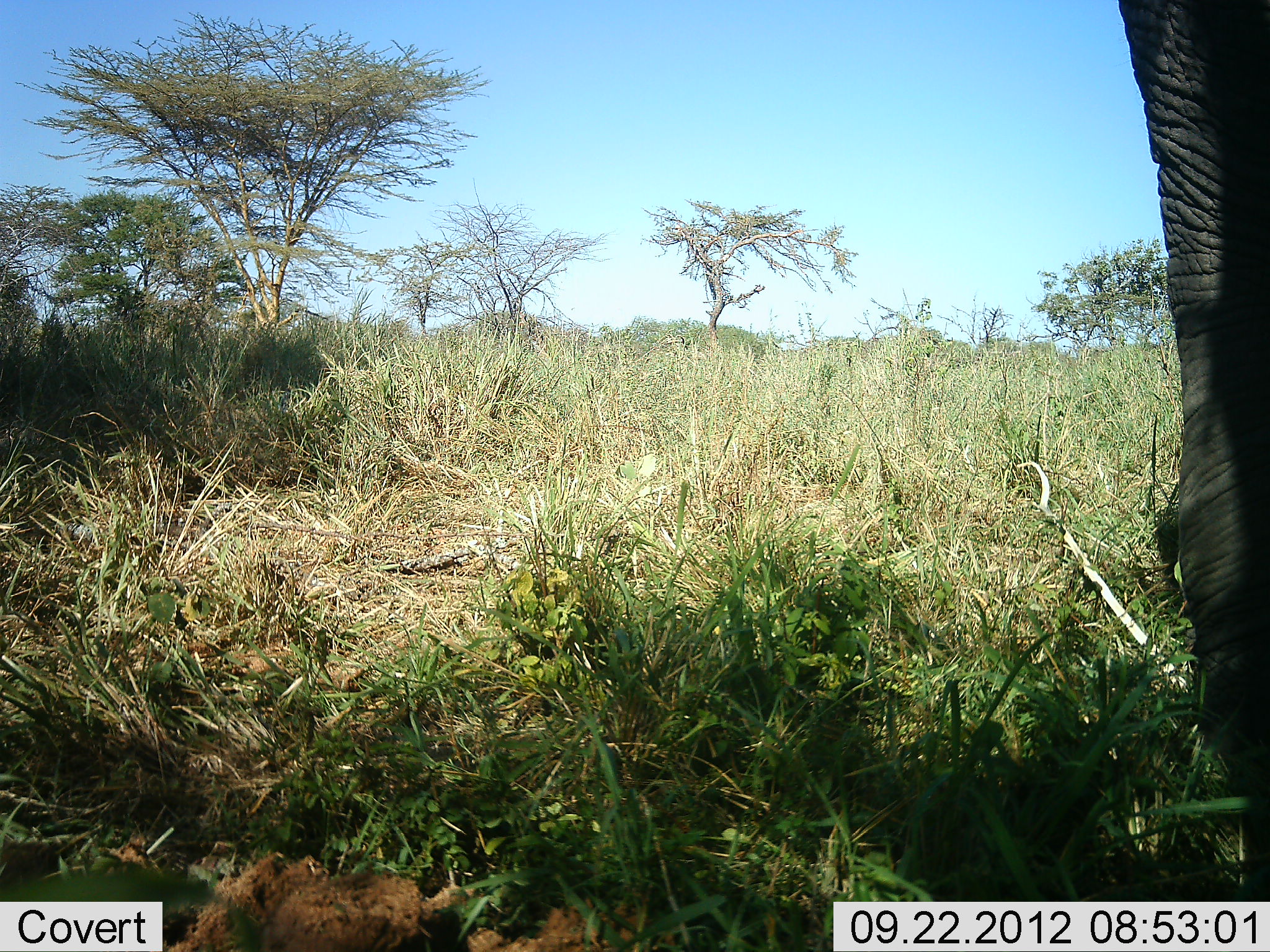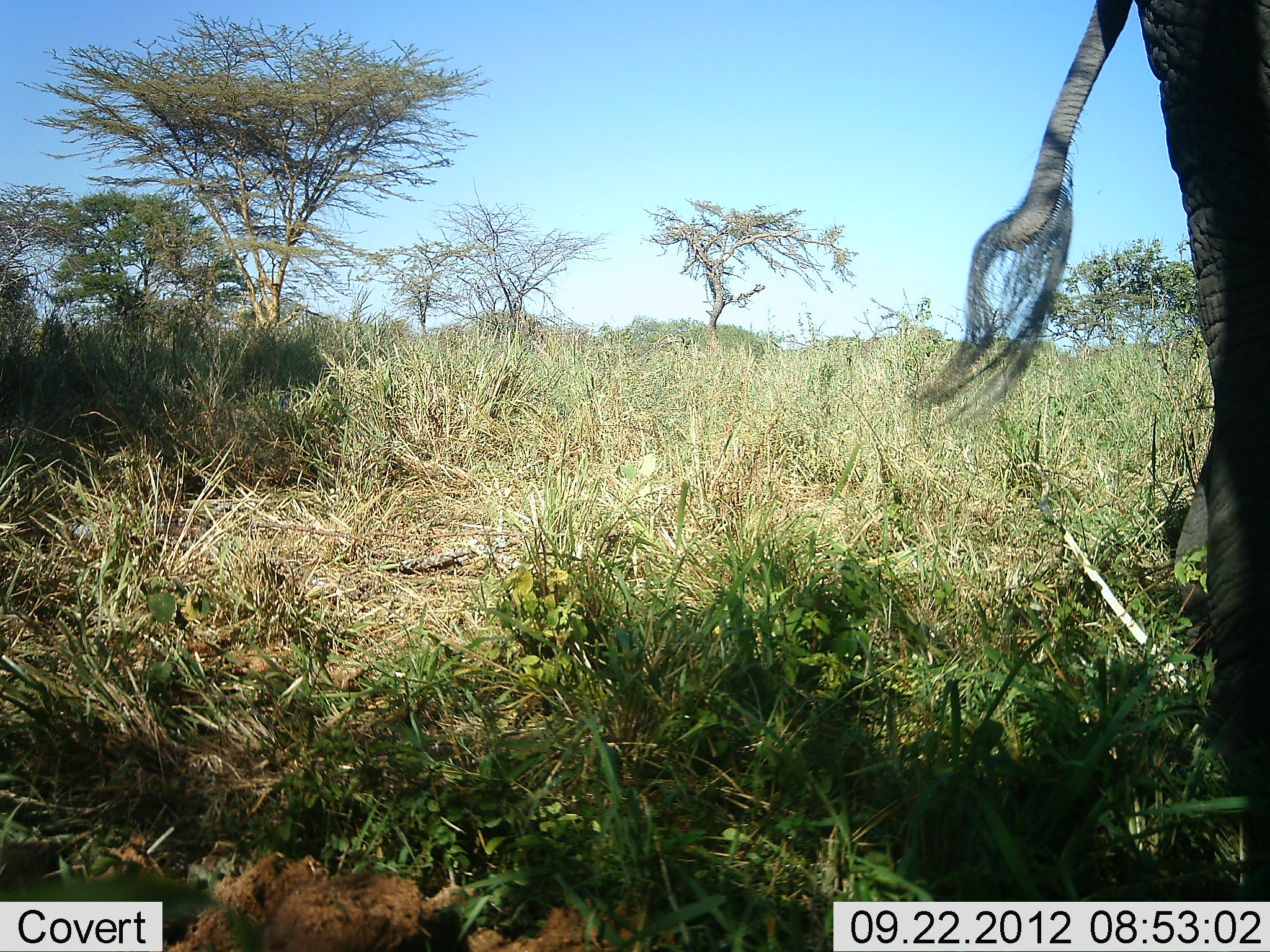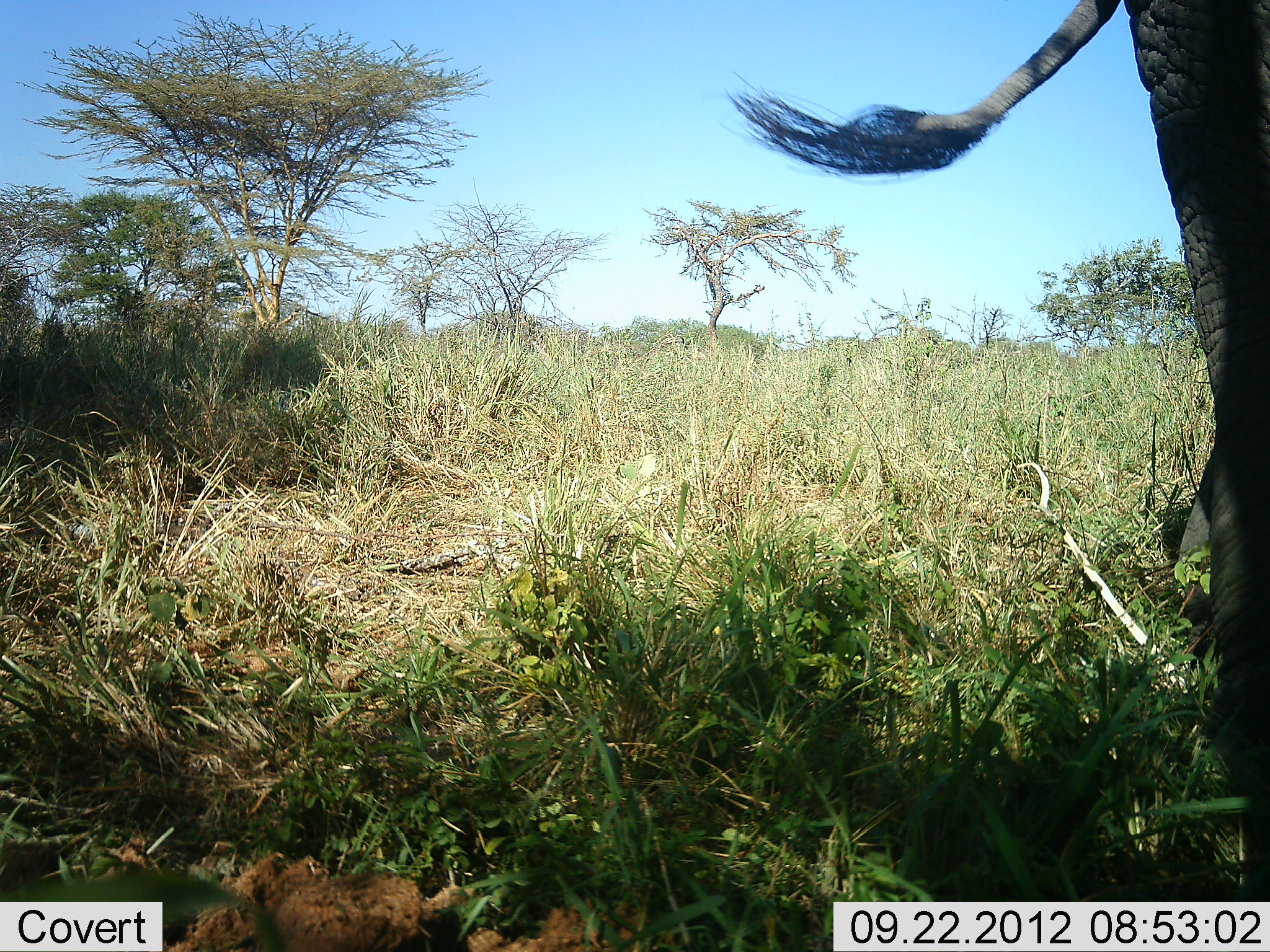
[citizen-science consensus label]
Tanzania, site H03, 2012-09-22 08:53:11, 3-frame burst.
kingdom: Animalia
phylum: Chordata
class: Mammalia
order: Proboscidea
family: Elephantidae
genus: Loxodonta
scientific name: Loxodonta africana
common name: african bush elephant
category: elephant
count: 1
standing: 80%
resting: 0%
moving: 20%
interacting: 0%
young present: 0%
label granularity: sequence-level